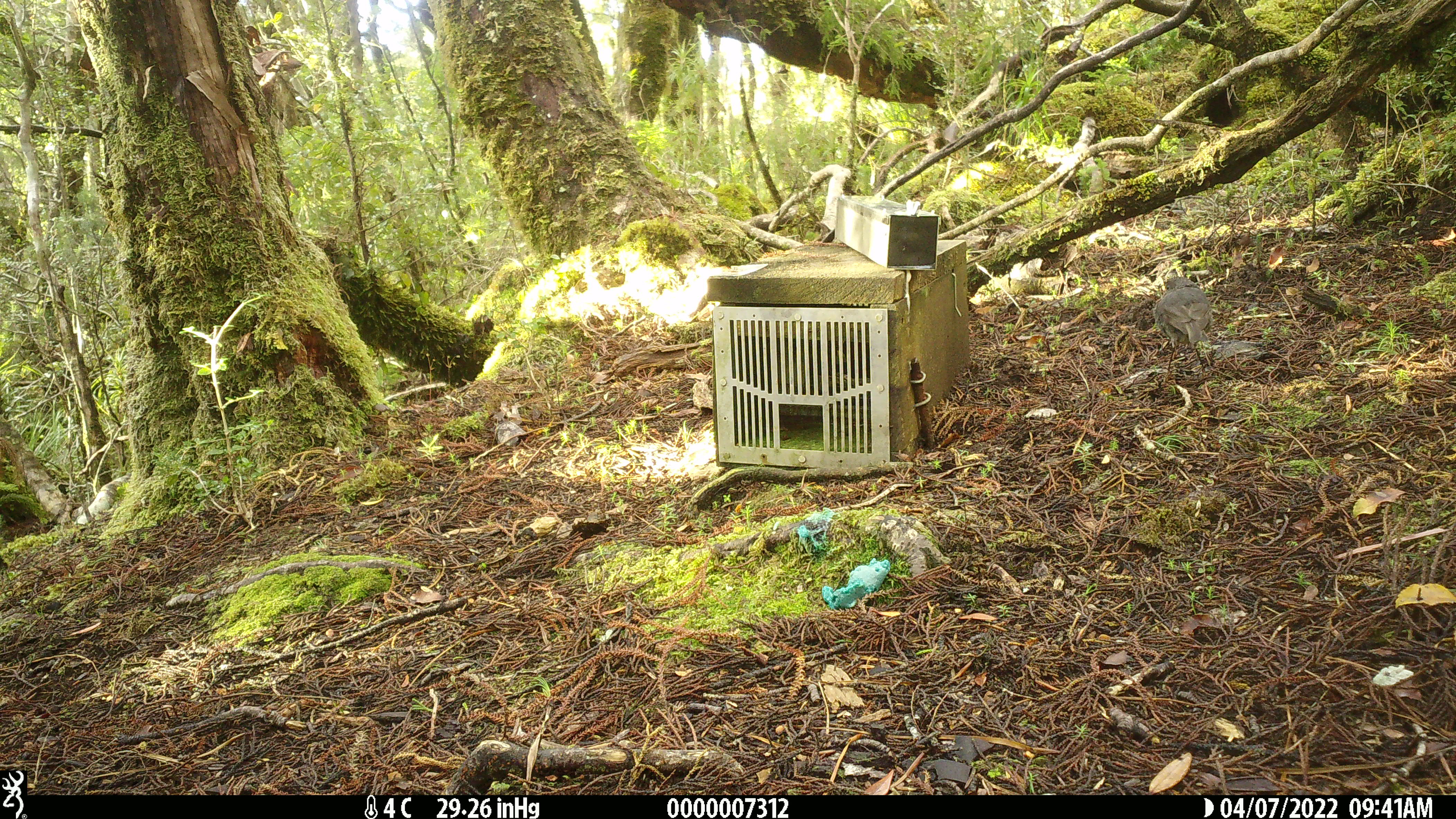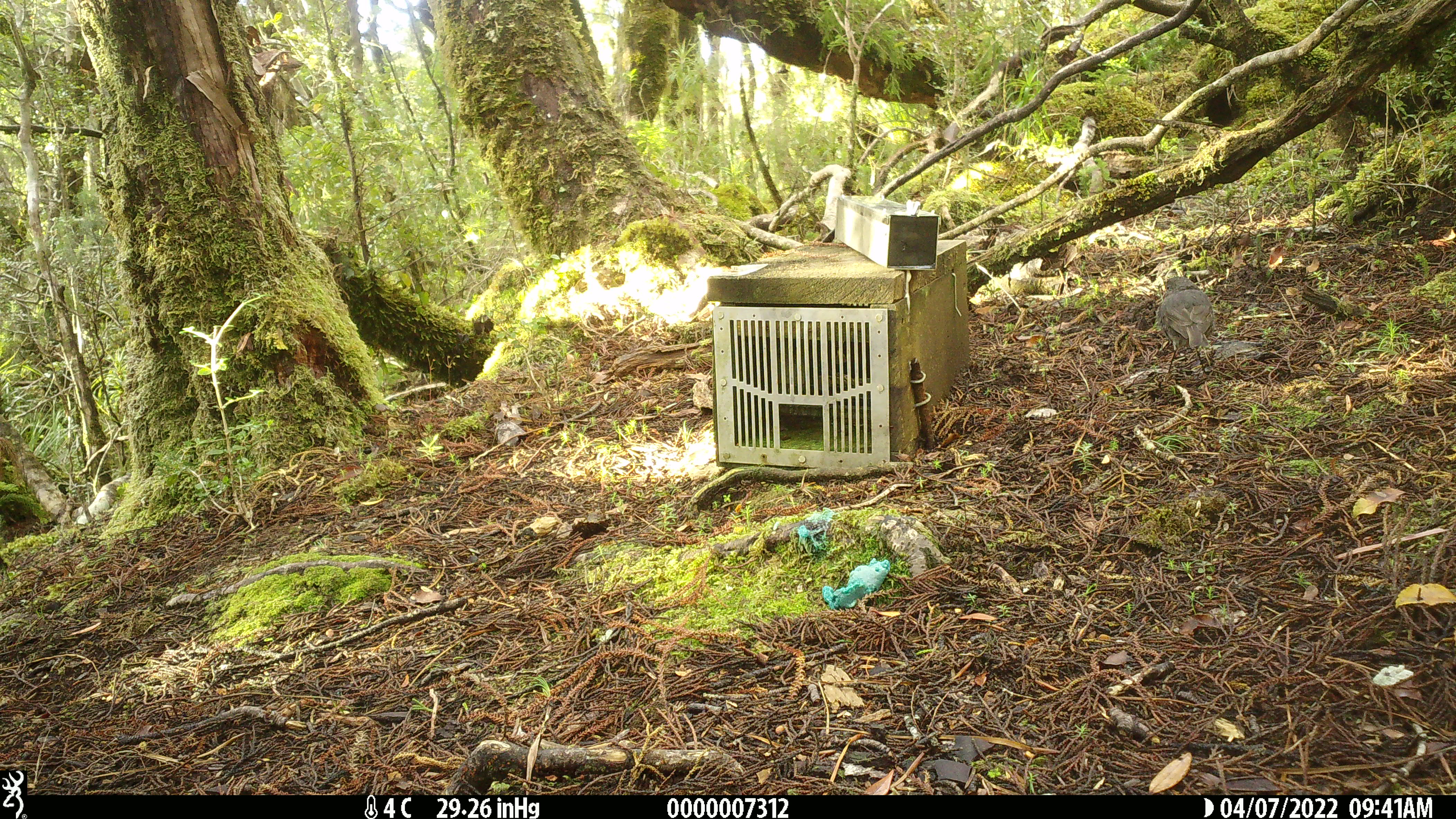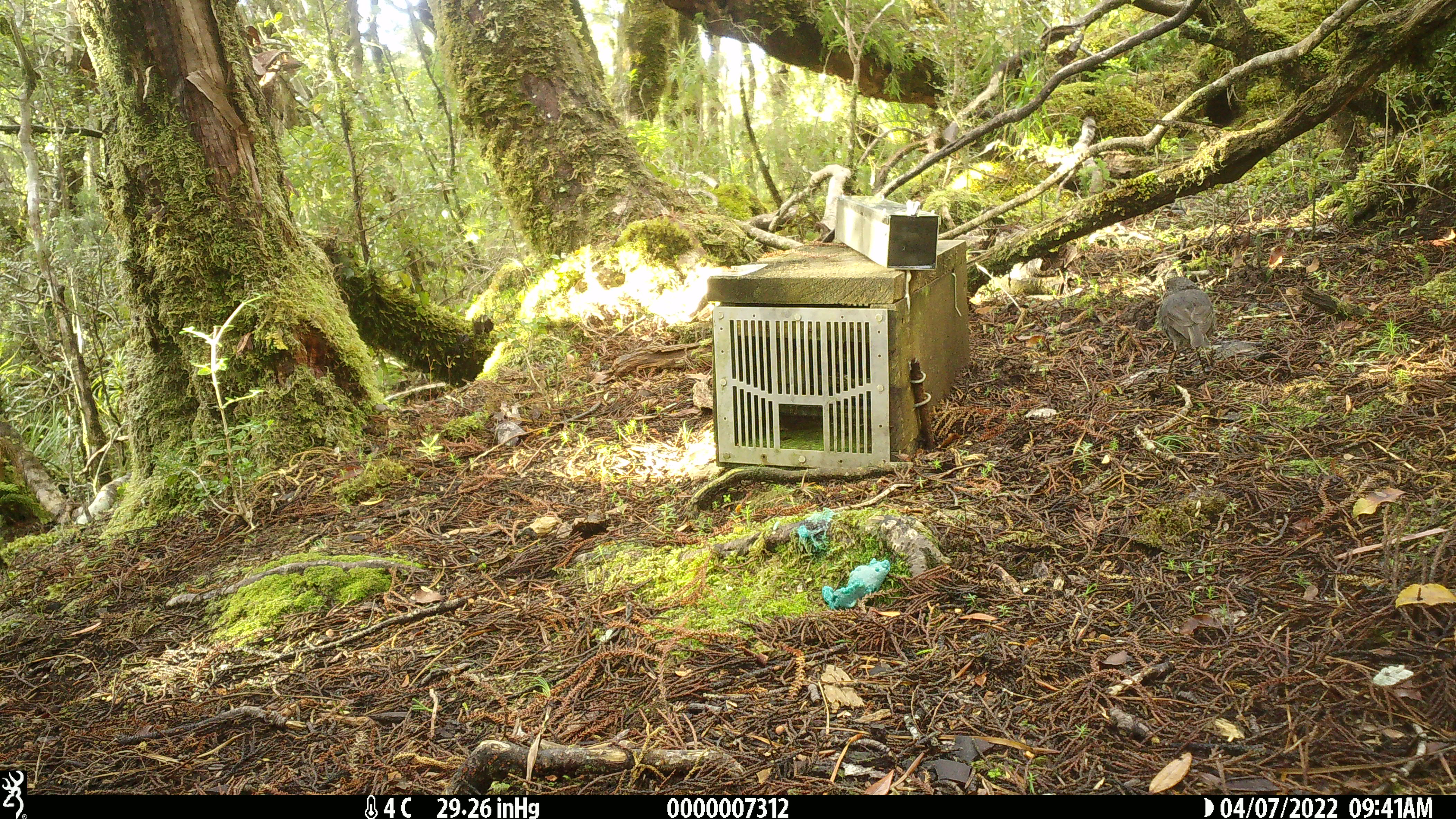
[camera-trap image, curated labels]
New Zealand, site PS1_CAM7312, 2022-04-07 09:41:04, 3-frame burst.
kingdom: Animalia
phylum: Chordata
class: Aves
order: Passeriformes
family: Petroicidae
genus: Petroica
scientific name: Petroica australis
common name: new zealand robin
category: robin